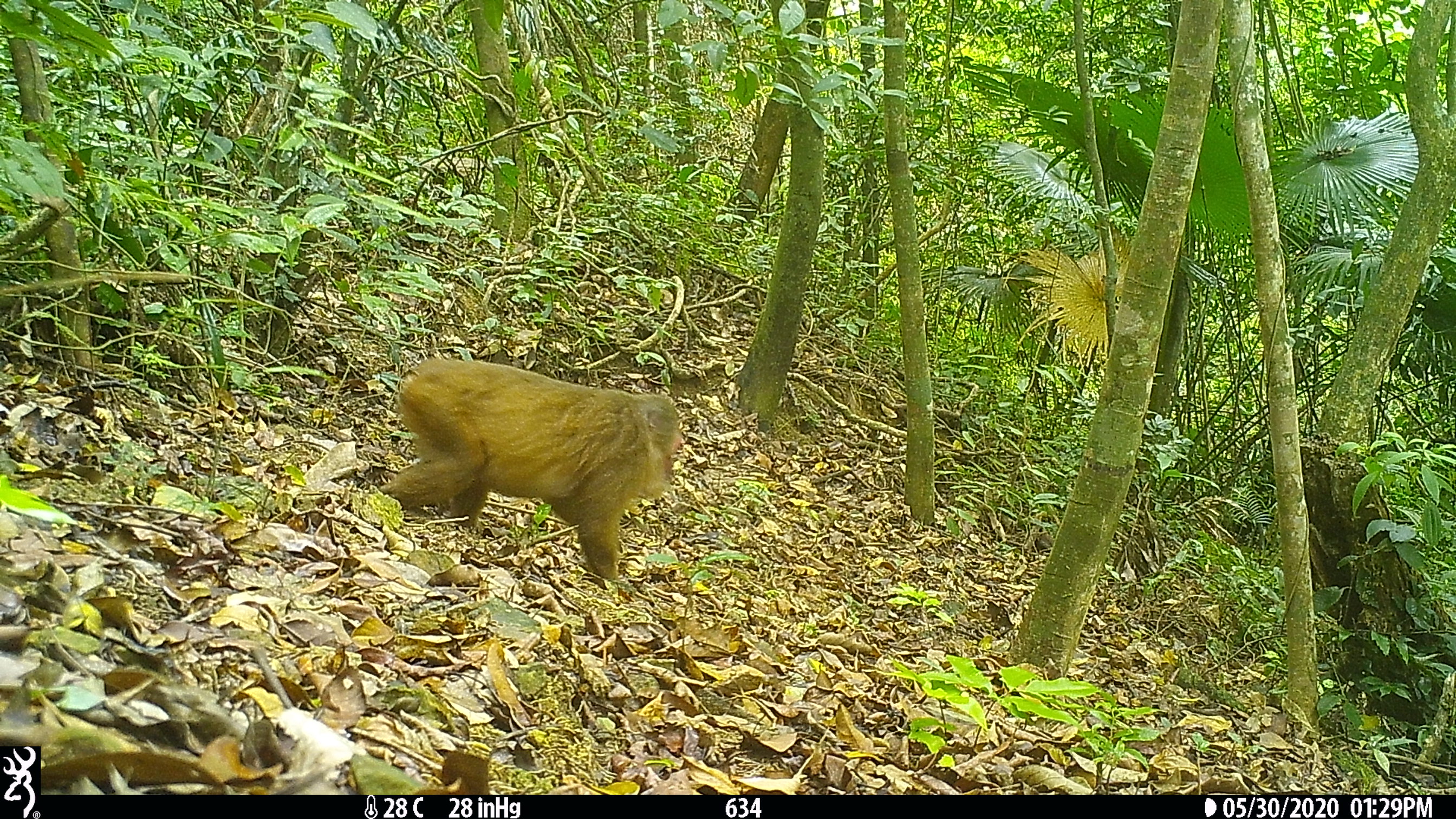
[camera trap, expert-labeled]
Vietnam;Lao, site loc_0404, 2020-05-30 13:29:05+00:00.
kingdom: Animalia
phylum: Chordata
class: Mammalia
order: Primates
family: Cercopithecidae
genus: Macaca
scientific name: Macaca arctoides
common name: stump-tailed macaque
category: stump tailed macaque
Stump tailed macaque (stump-tailed macaque) (Macaca arctoides). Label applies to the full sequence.